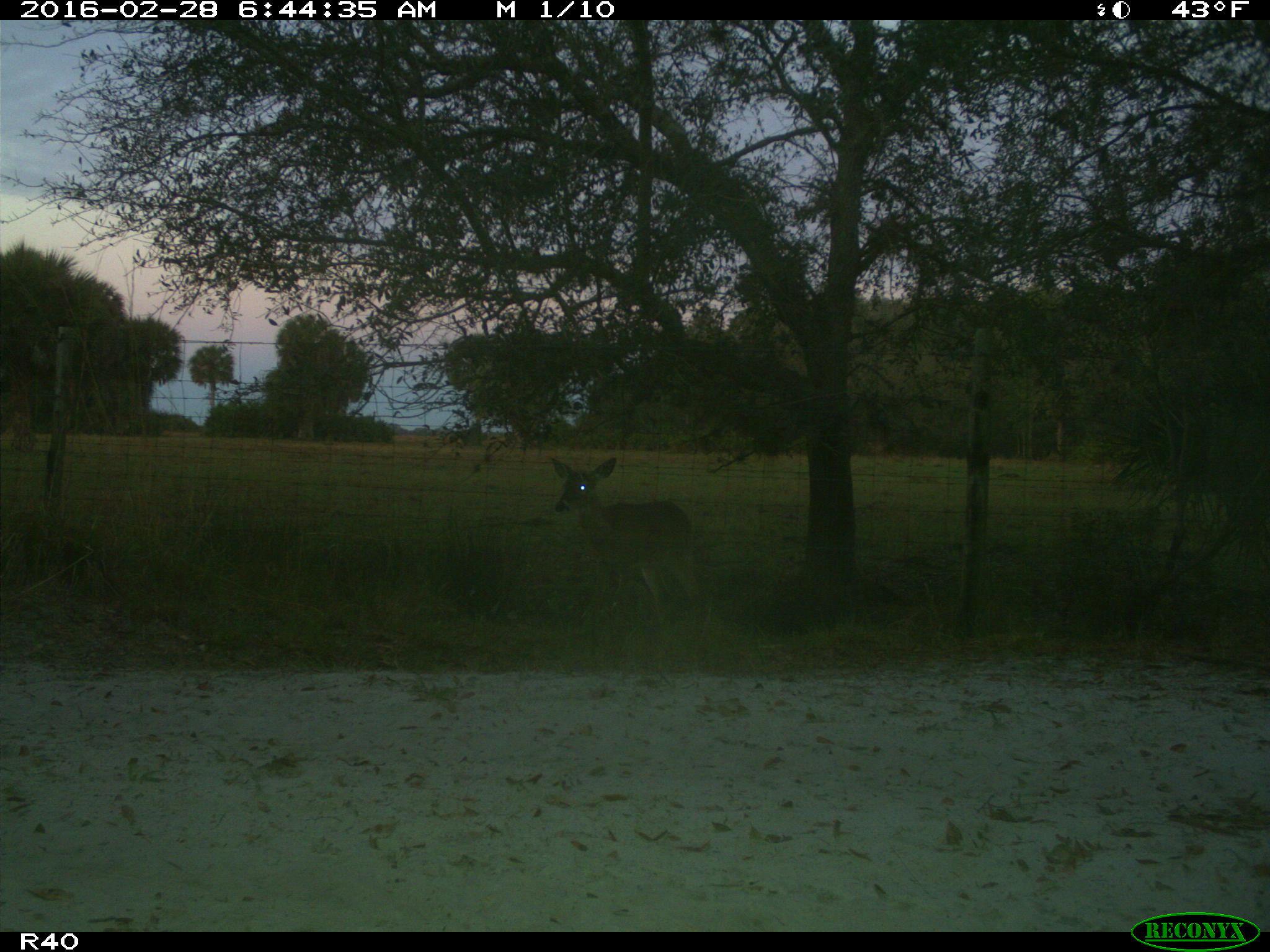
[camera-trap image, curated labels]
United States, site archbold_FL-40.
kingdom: Animalia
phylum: Chordata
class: Mammalia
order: Artiodactyla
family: Cervidae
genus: Odocoileus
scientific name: Odocoileus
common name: deer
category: unidentified deer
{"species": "unidentified deer (deer) (Odocoileus)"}